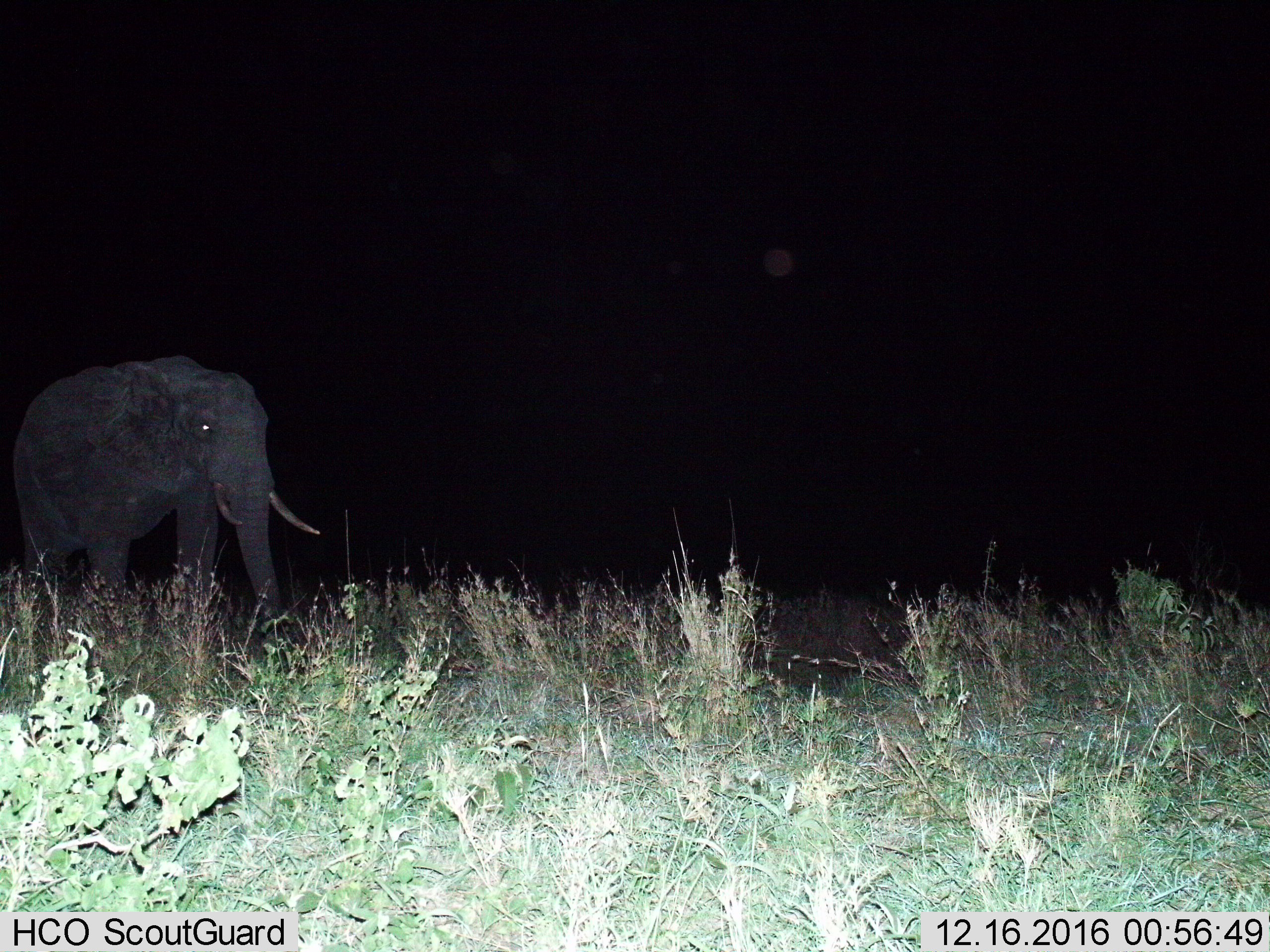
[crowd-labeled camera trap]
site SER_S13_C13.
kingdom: Animalia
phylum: Chordata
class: Mammalia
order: Proboscidea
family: Elephantidae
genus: Loxodonta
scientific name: Loxodonta africana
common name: african bush elephant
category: elephant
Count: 1.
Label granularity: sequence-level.